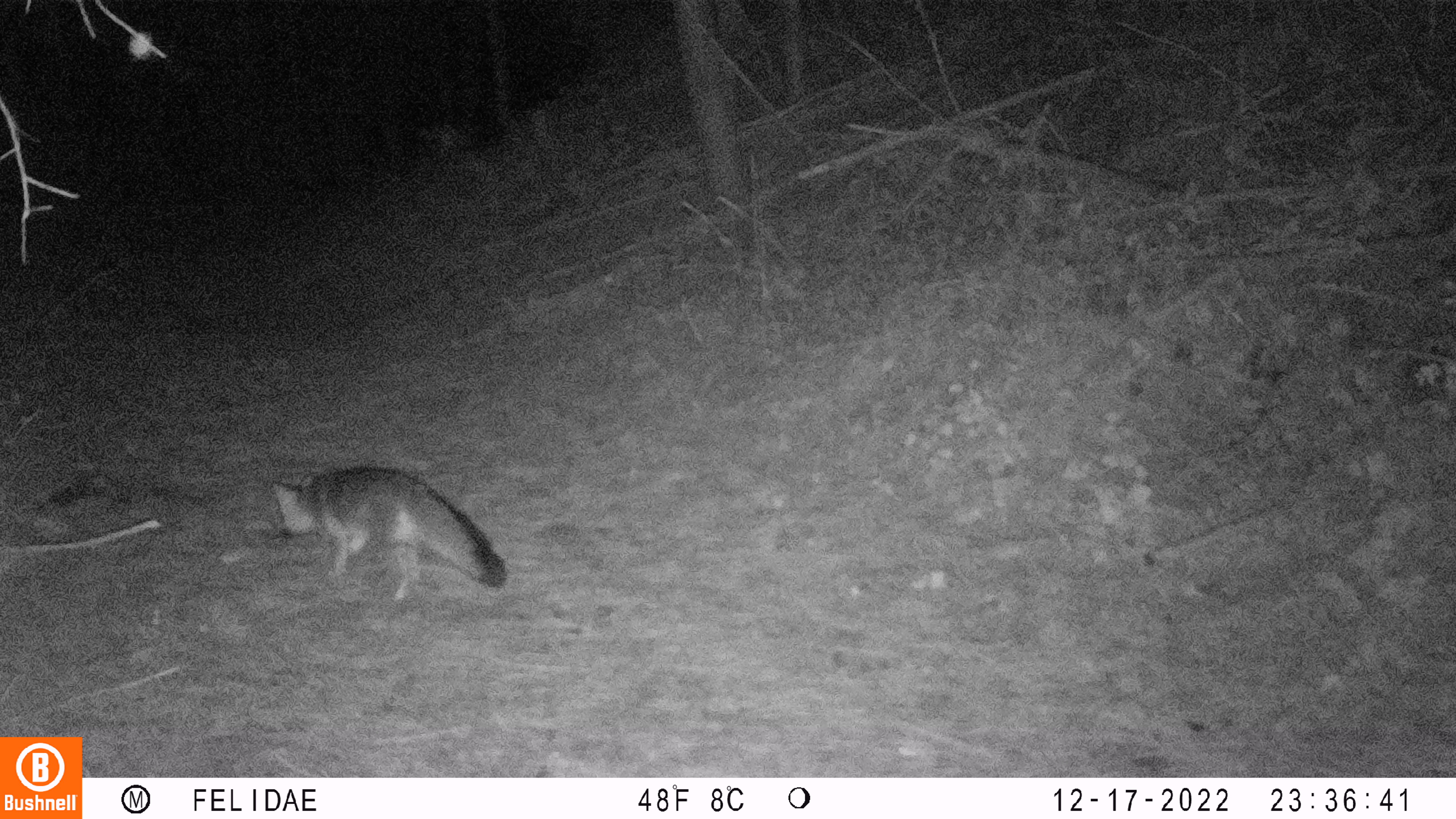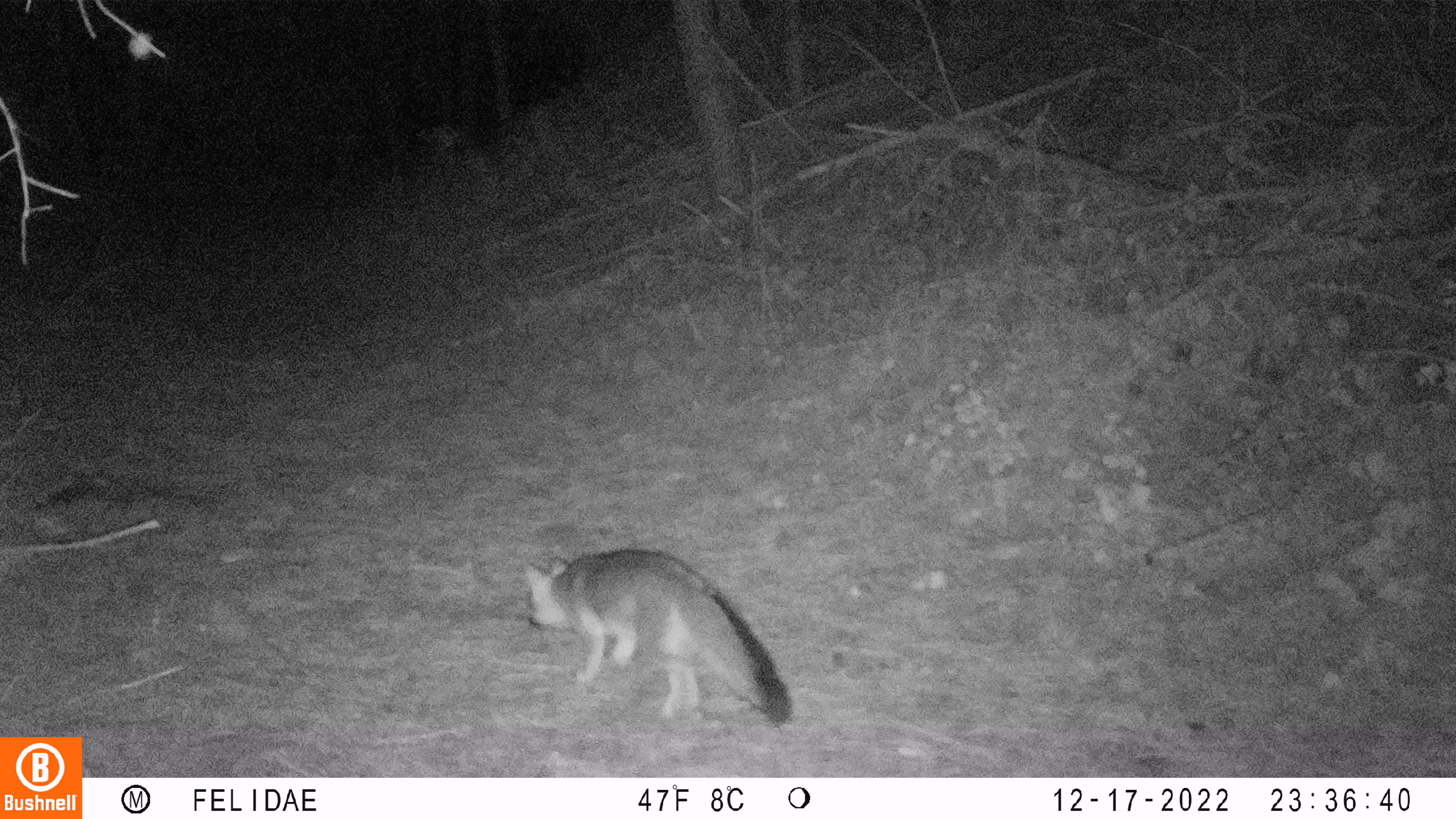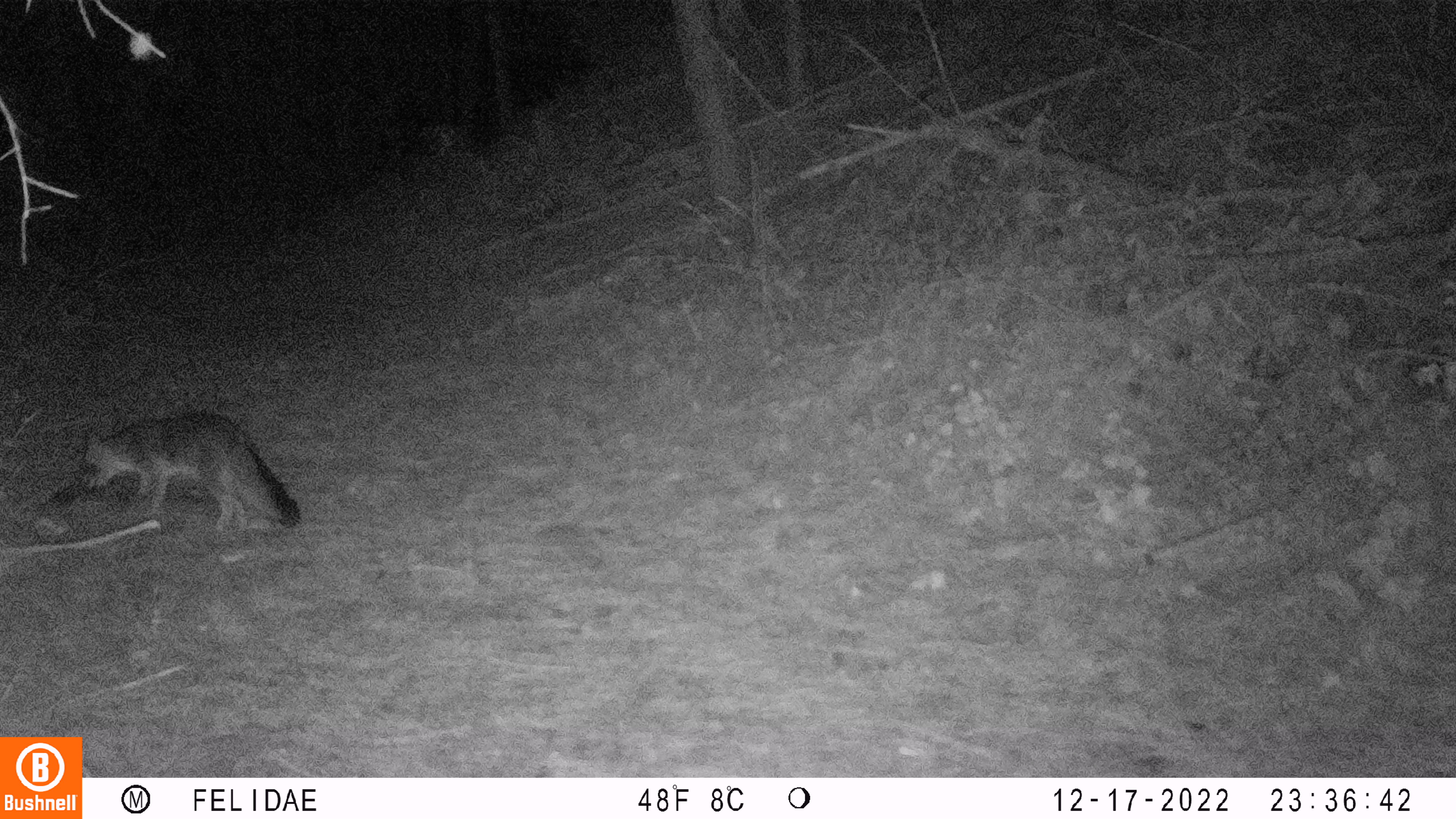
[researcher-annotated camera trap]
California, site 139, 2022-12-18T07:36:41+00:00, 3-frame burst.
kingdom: Animalia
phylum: Chordata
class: Mammalia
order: Carnivora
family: Canidae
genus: Urocyon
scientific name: Urocyon cinereoargenteus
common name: gray fox